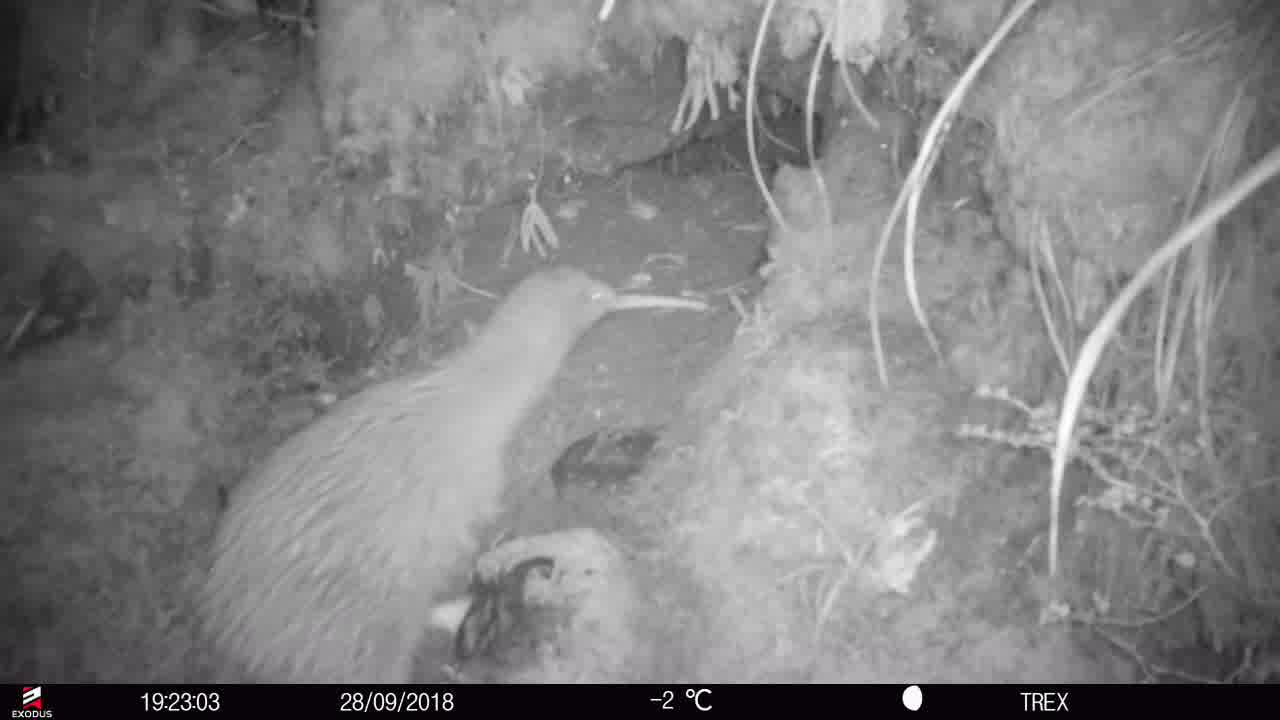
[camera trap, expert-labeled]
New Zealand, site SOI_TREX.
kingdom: Animalia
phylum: Chordata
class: Aves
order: Apterygiformes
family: Apterygidae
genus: Apteryx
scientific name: Apteryx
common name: kiwi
Kiwi (Apteryx).